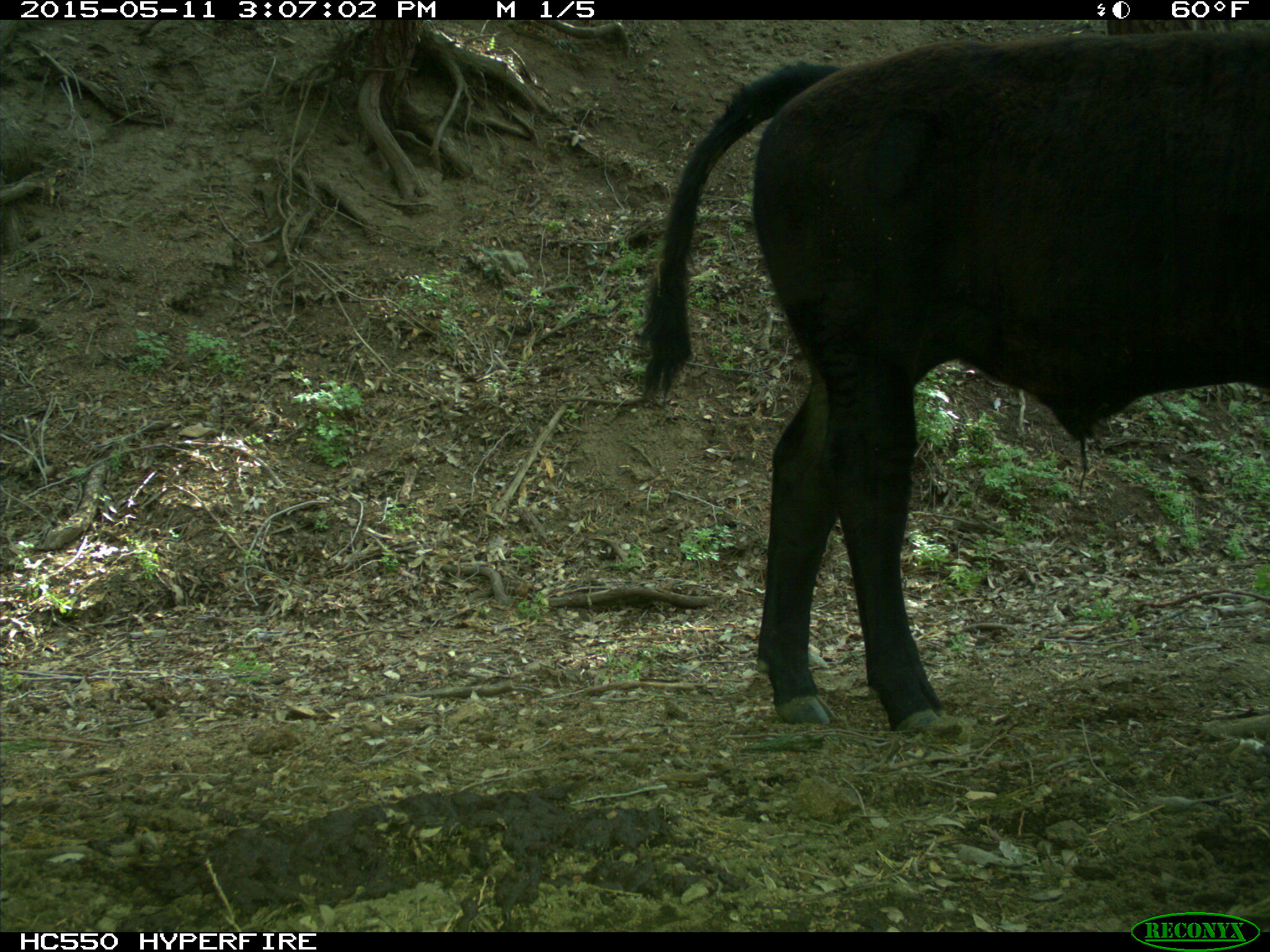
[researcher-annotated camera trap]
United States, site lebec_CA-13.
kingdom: Animalia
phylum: Chordata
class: Mammalia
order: Artiodactyla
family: Bovidae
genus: Bos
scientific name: Bos taurus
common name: domestic cow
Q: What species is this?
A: Bos taurus (domestic cow).